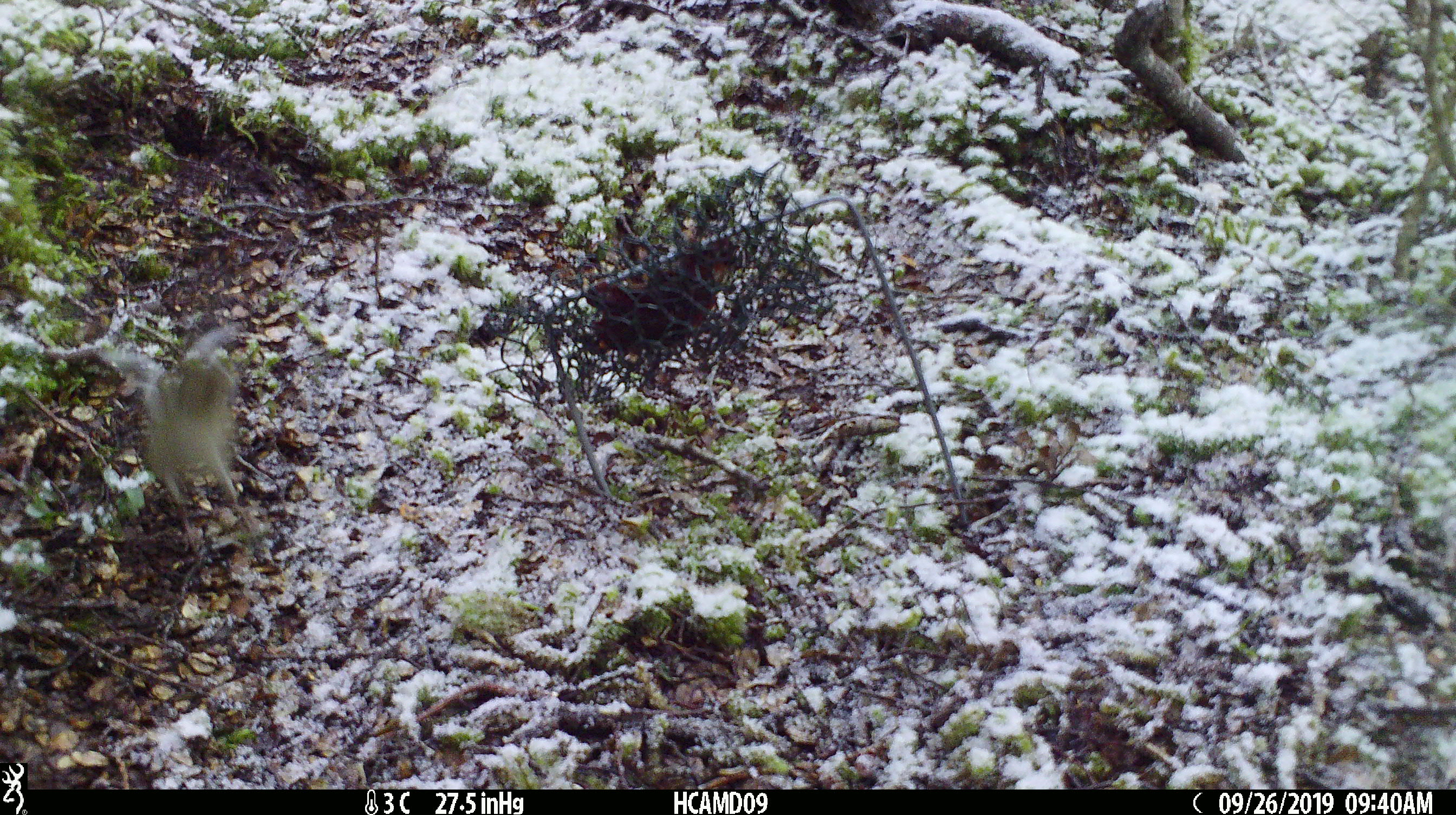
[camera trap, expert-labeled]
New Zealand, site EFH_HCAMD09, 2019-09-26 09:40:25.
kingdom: Animalia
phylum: Chordata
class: Mammalia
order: Rodentia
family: Muridae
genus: Mus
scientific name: Mus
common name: mouse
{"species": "mouse (Mus)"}